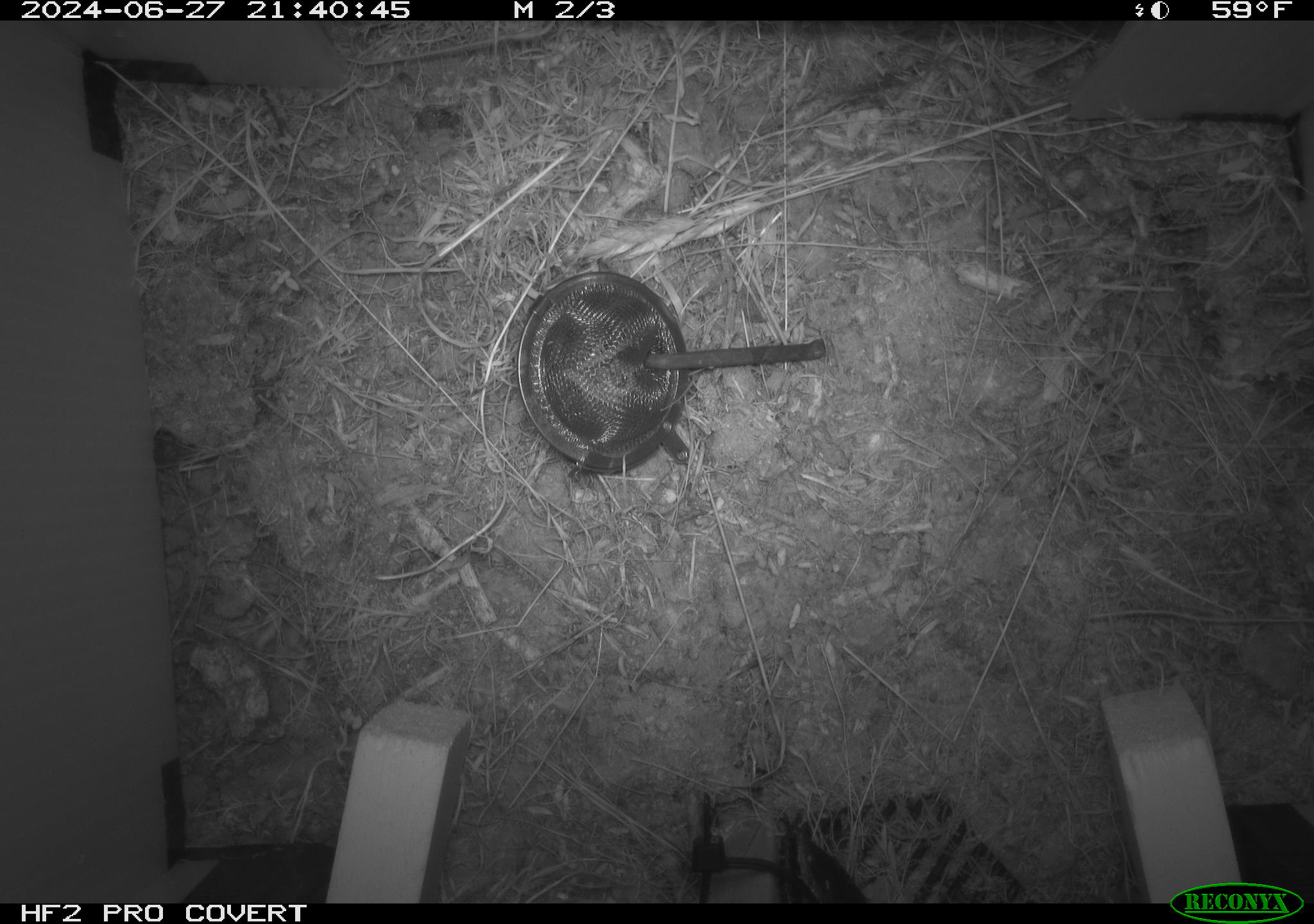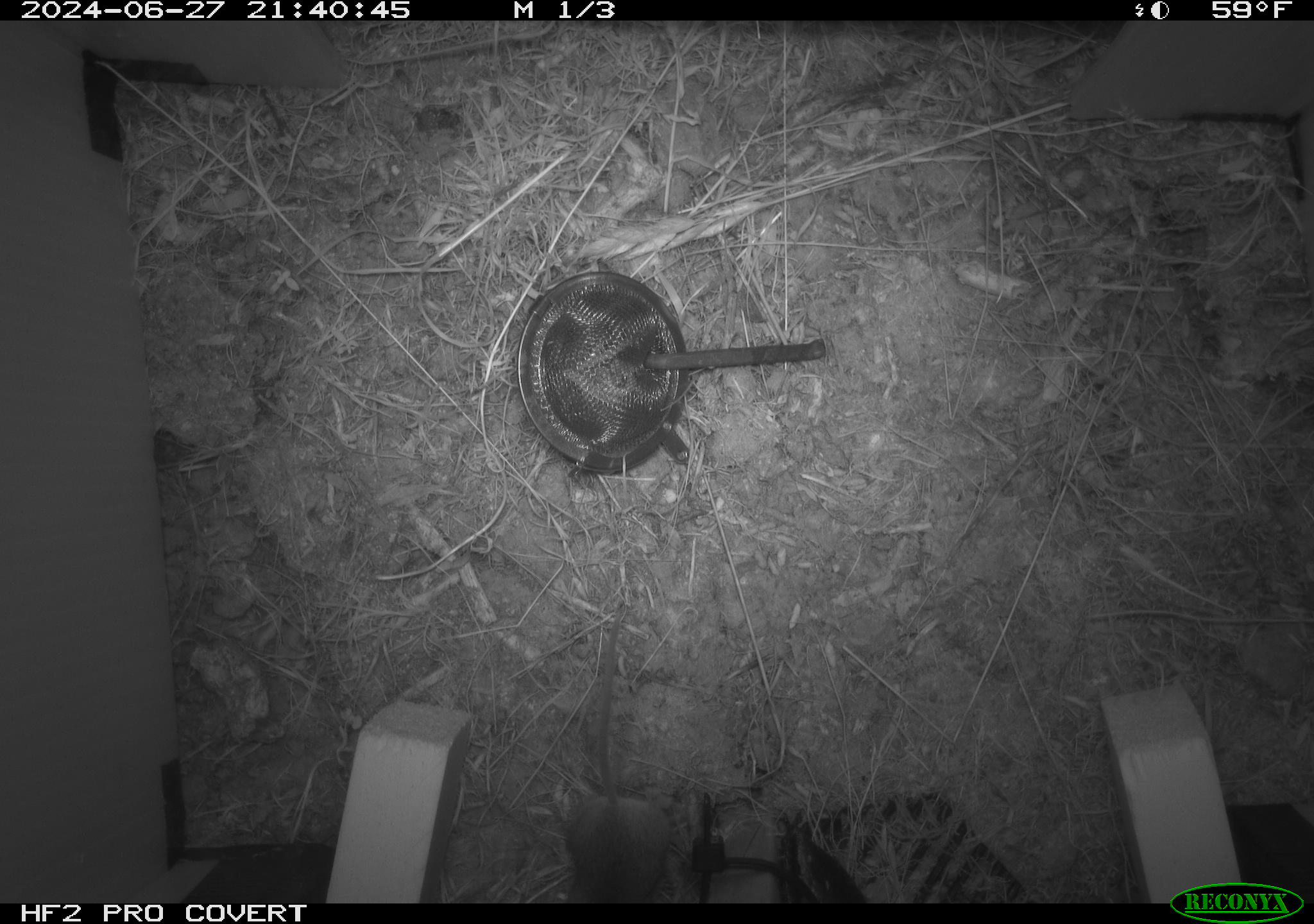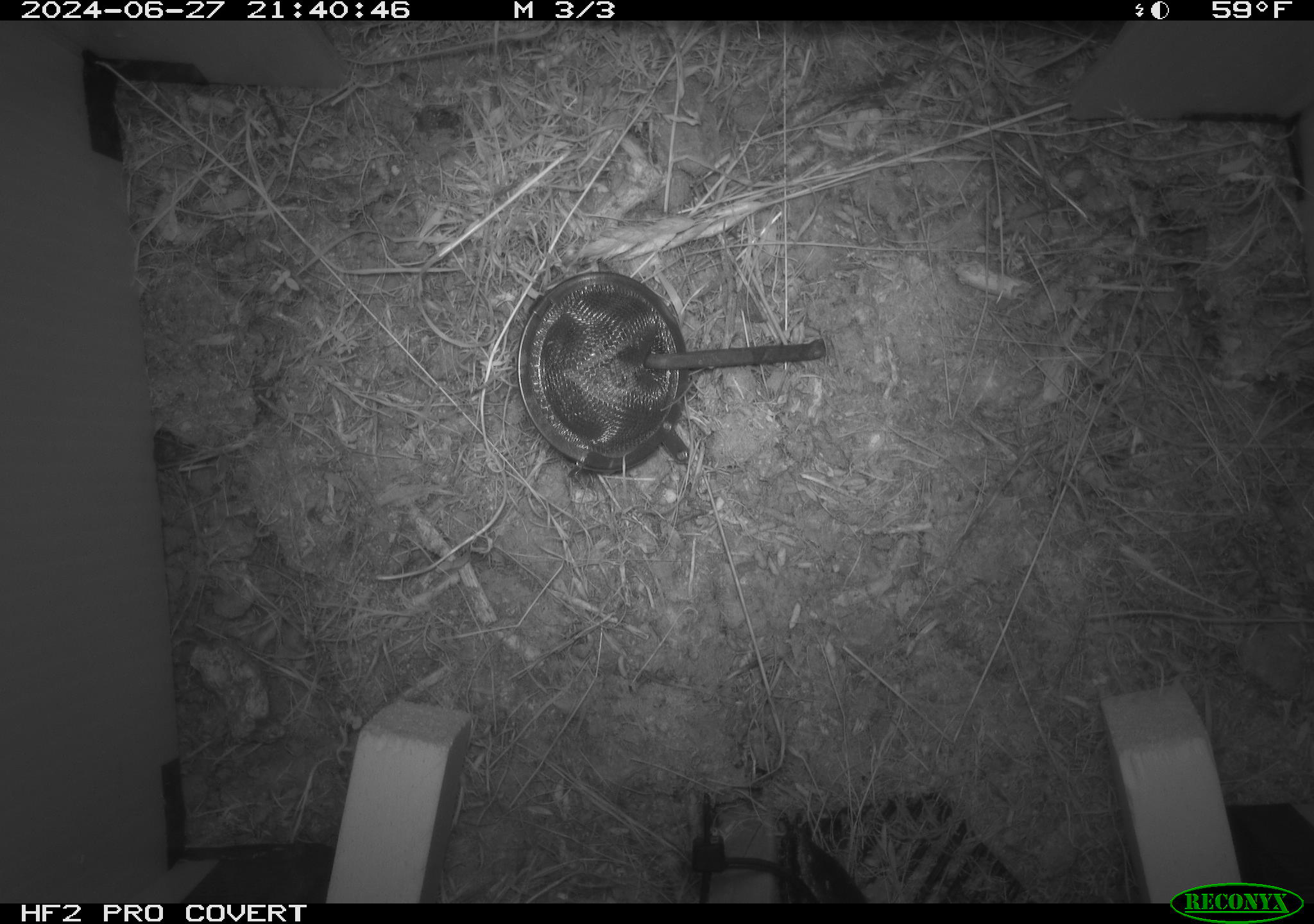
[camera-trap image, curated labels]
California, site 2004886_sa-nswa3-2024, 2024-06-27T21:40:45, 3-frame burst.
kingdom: Animalia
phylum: Chordata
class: Mammalia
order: Rodentia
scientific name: Rodentia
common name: rodent